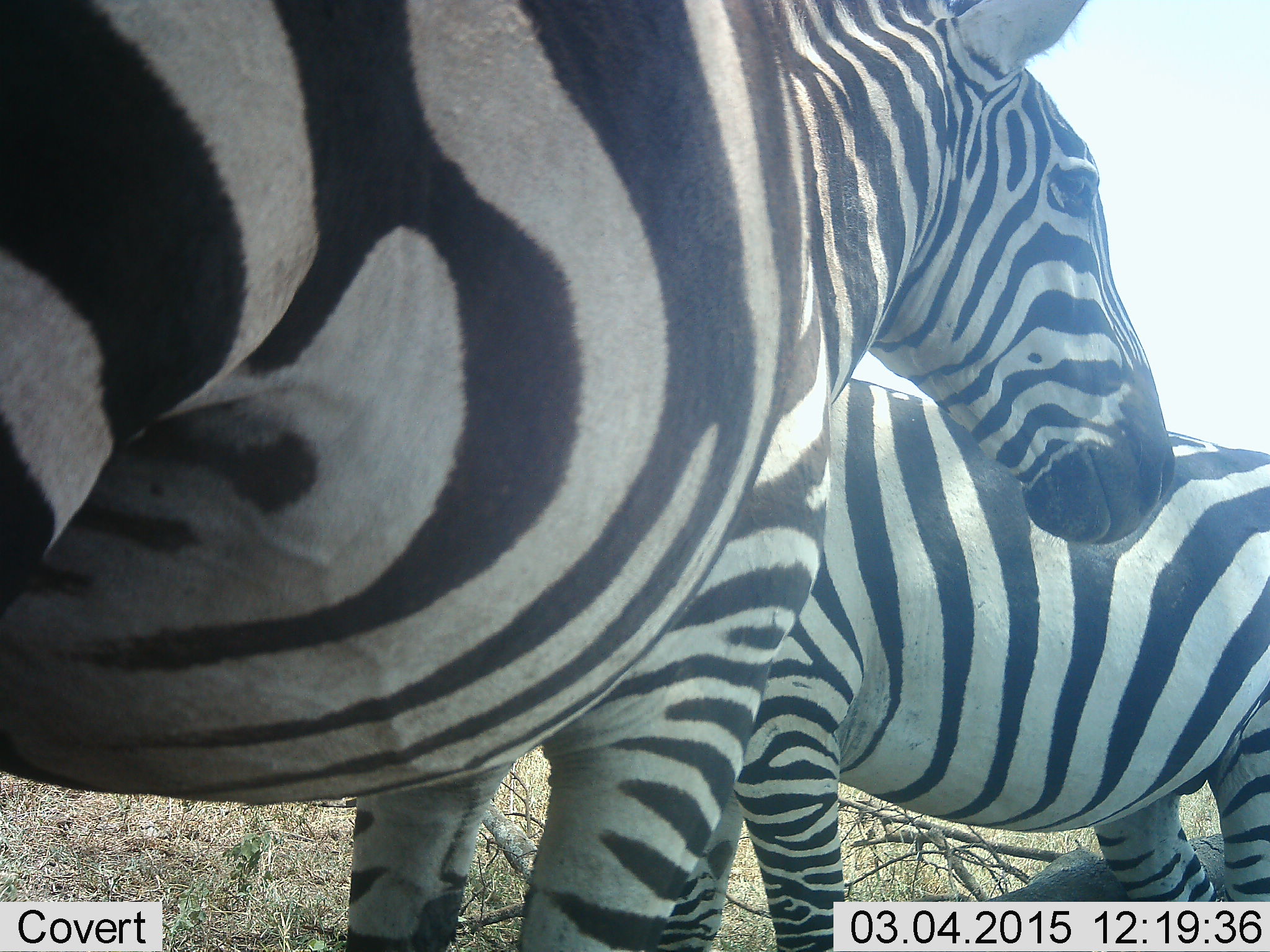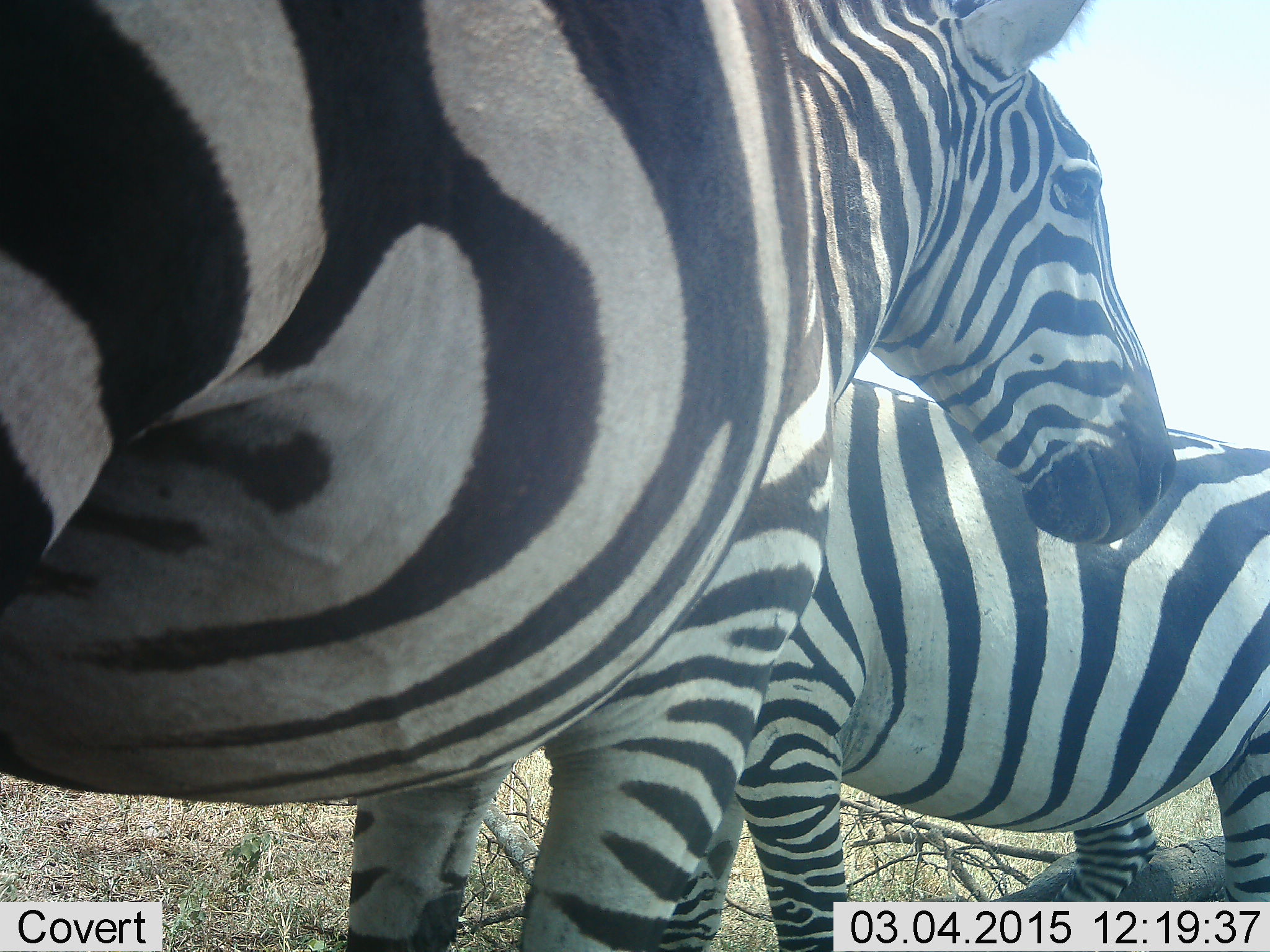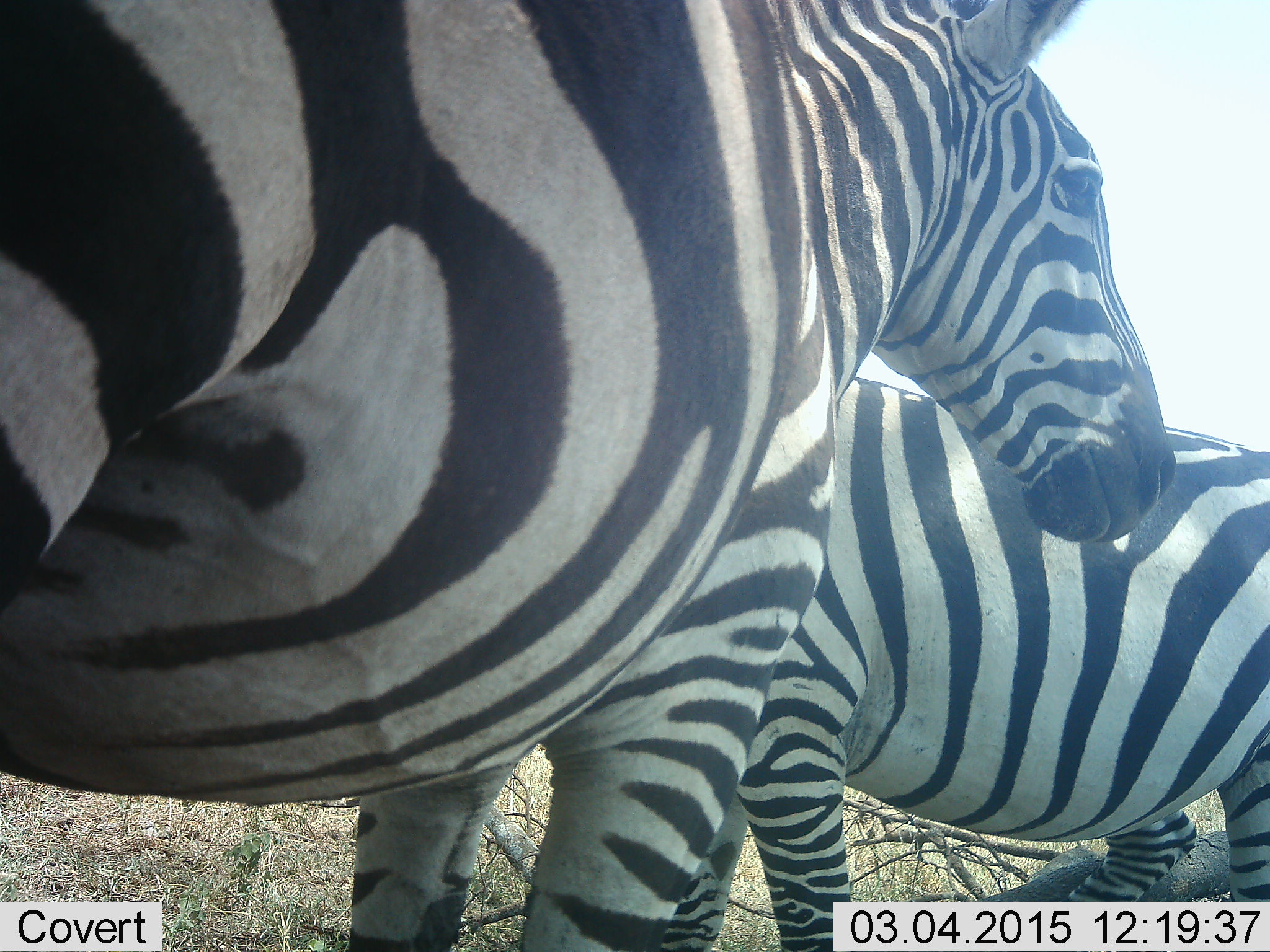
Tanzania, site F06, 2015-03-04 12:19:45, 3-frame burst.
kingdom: Animalia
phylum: Chordata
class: Mammalia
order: Perissodactyla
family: Equidae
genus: Equus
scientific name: Equus quagga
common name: plains zebra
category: zebra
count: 2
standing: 100%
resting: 0%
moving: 10%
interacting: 0%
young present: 0%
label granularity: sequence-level